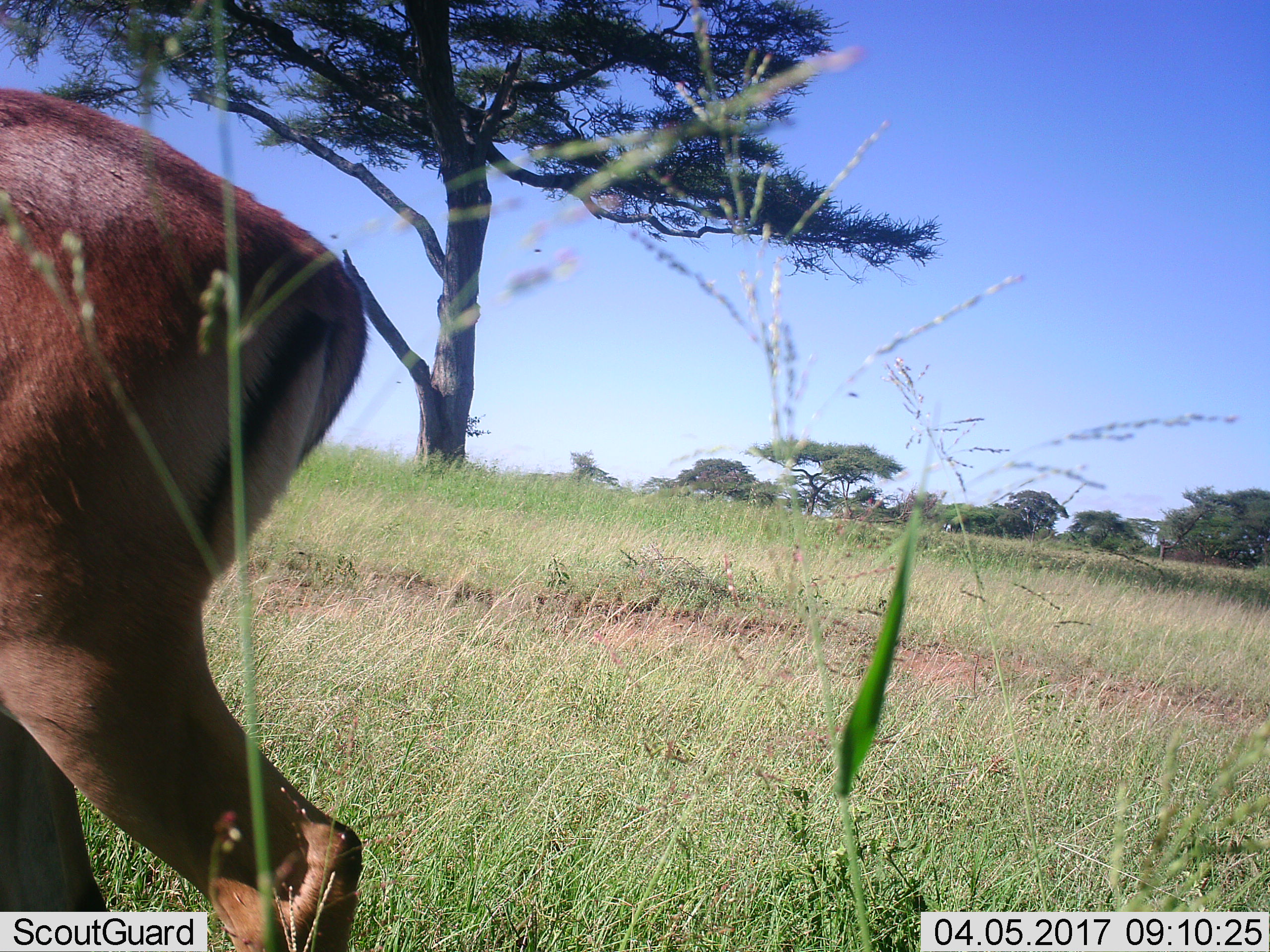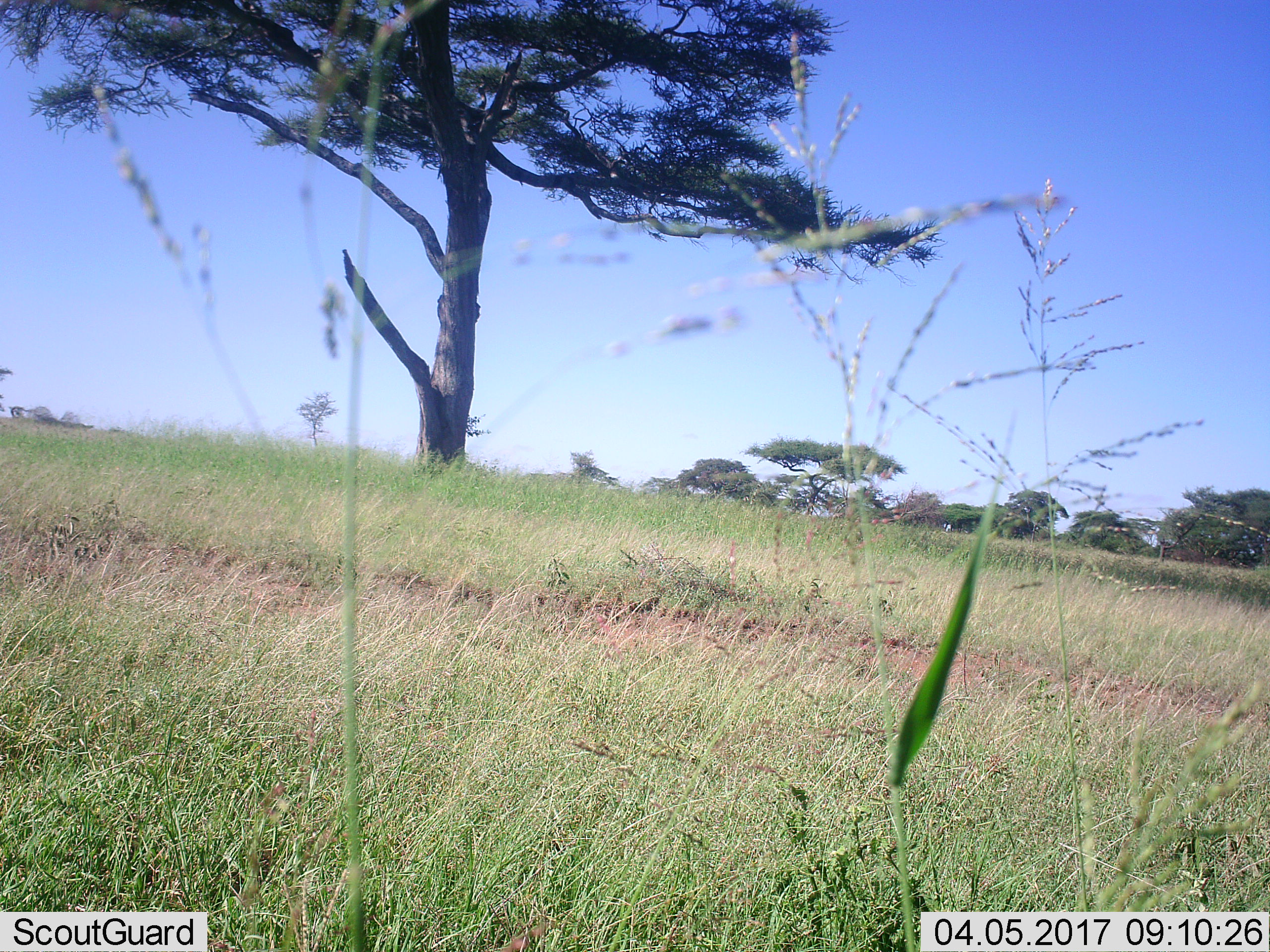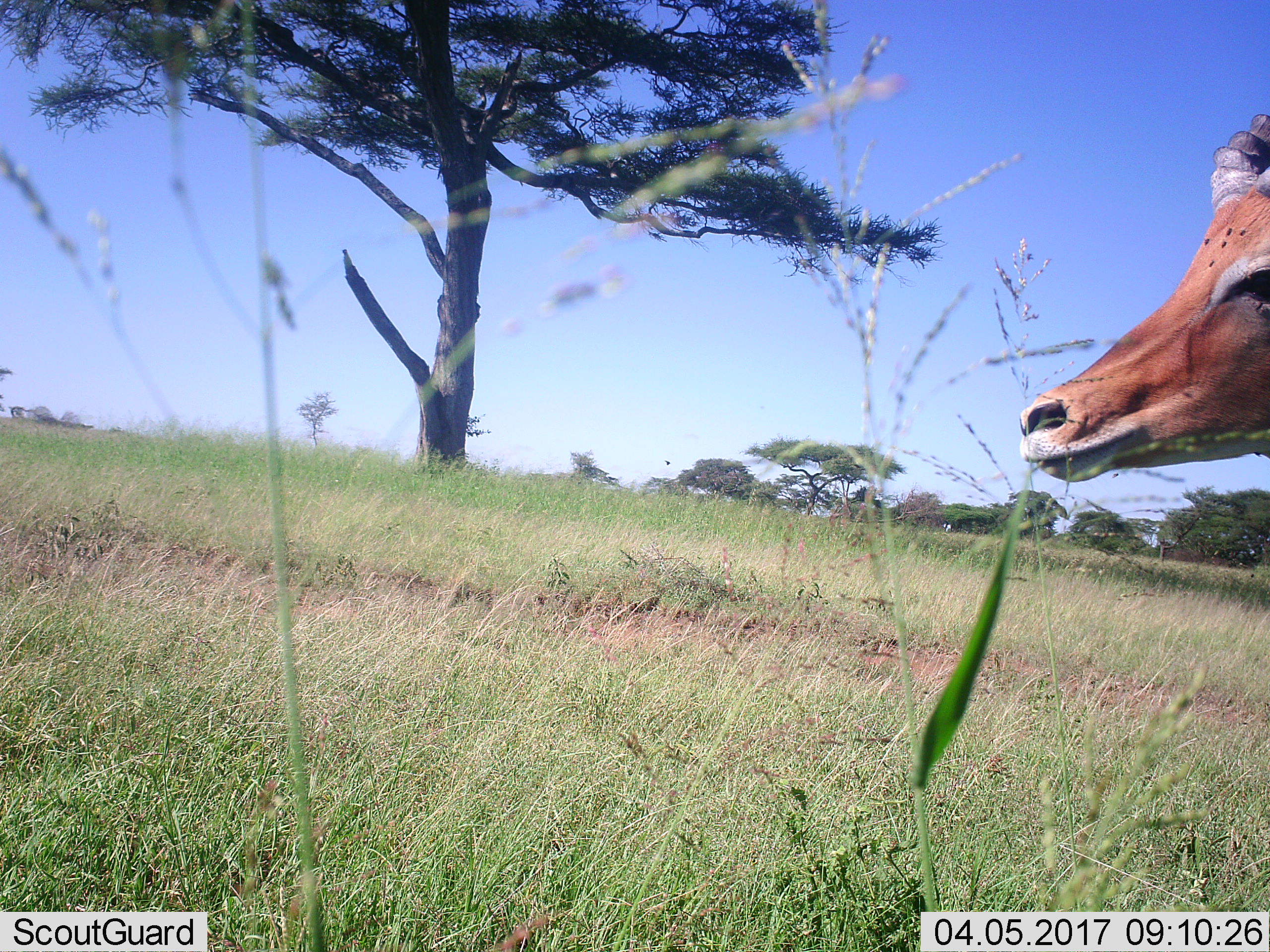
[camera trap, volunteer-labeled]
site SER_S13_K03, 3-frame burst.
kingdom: Animalia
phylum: Chordata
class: Mammalia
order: Artiodactyla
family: Bovidae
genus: Eudorcas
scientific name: Eudorcas thomsonii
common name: thomson's gazelle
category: gazellethomsons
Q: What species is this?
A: Gazellethomsons (thomson's gazelle) (Eudorcas thomsonii).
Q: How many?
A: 1.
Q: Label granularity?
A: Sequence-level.